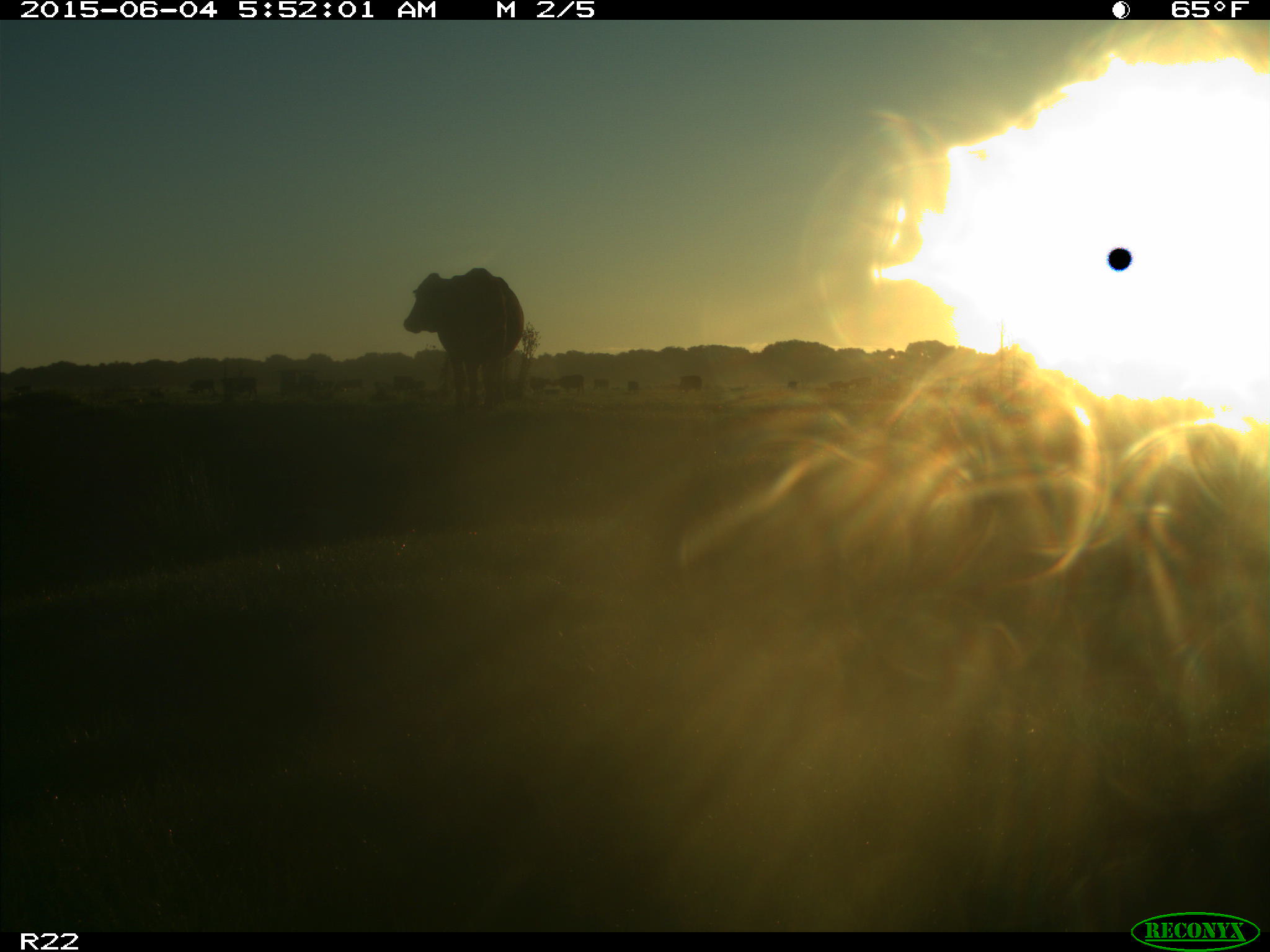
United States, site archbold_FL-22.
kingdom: Animalia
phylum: Chordata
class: Mammalia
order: Artiodactyla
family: Bovidae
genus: Bos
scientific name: Bos taurus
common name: domestic cow